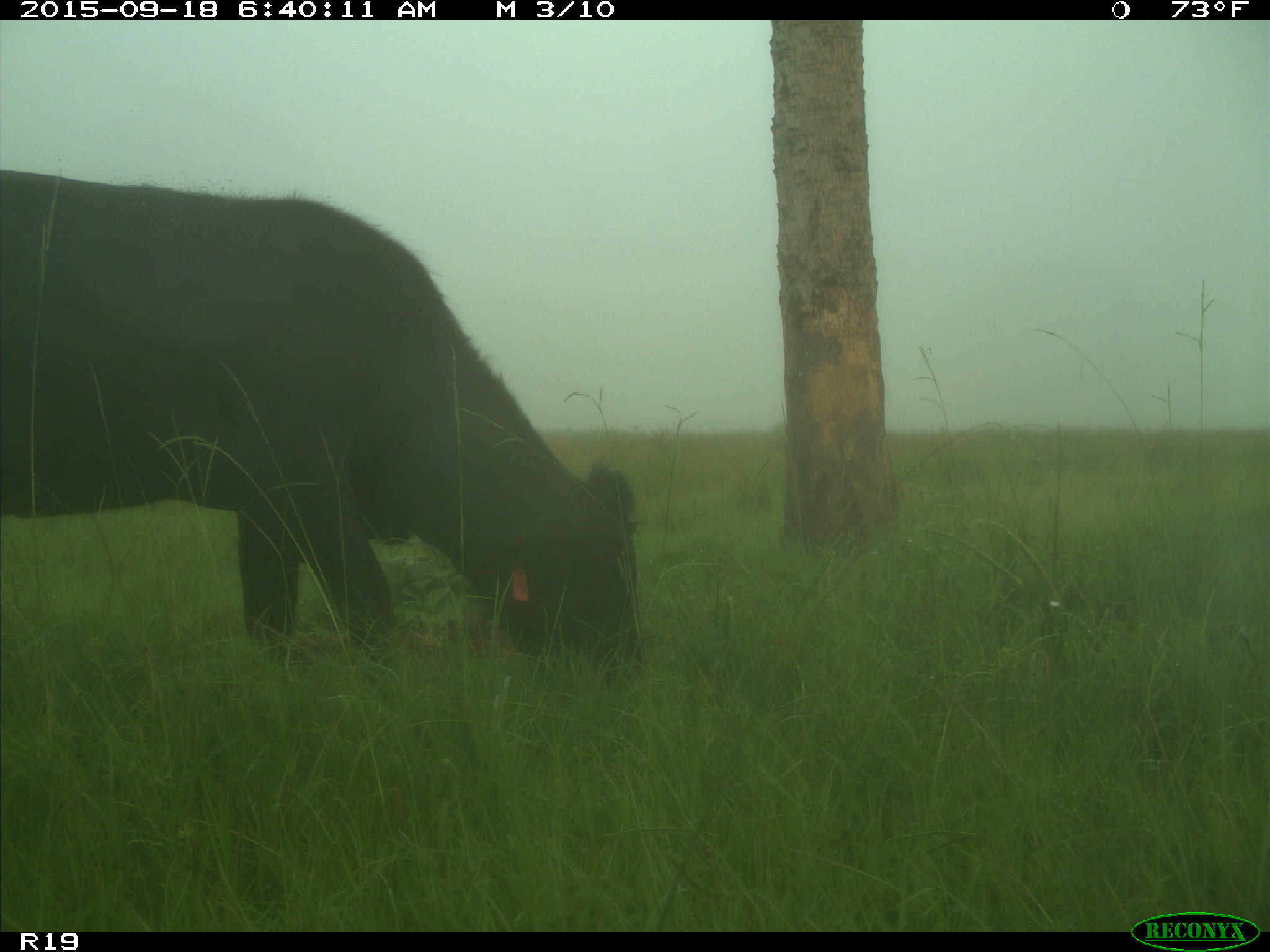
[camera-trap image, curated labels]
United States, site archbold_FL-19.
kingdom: Animalia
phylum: Chordata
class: Mammalia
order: Artiodactyla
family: Bovidae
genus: Bos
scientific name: Bos taurus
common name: domestic cow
Bos taurus (domestic cow).